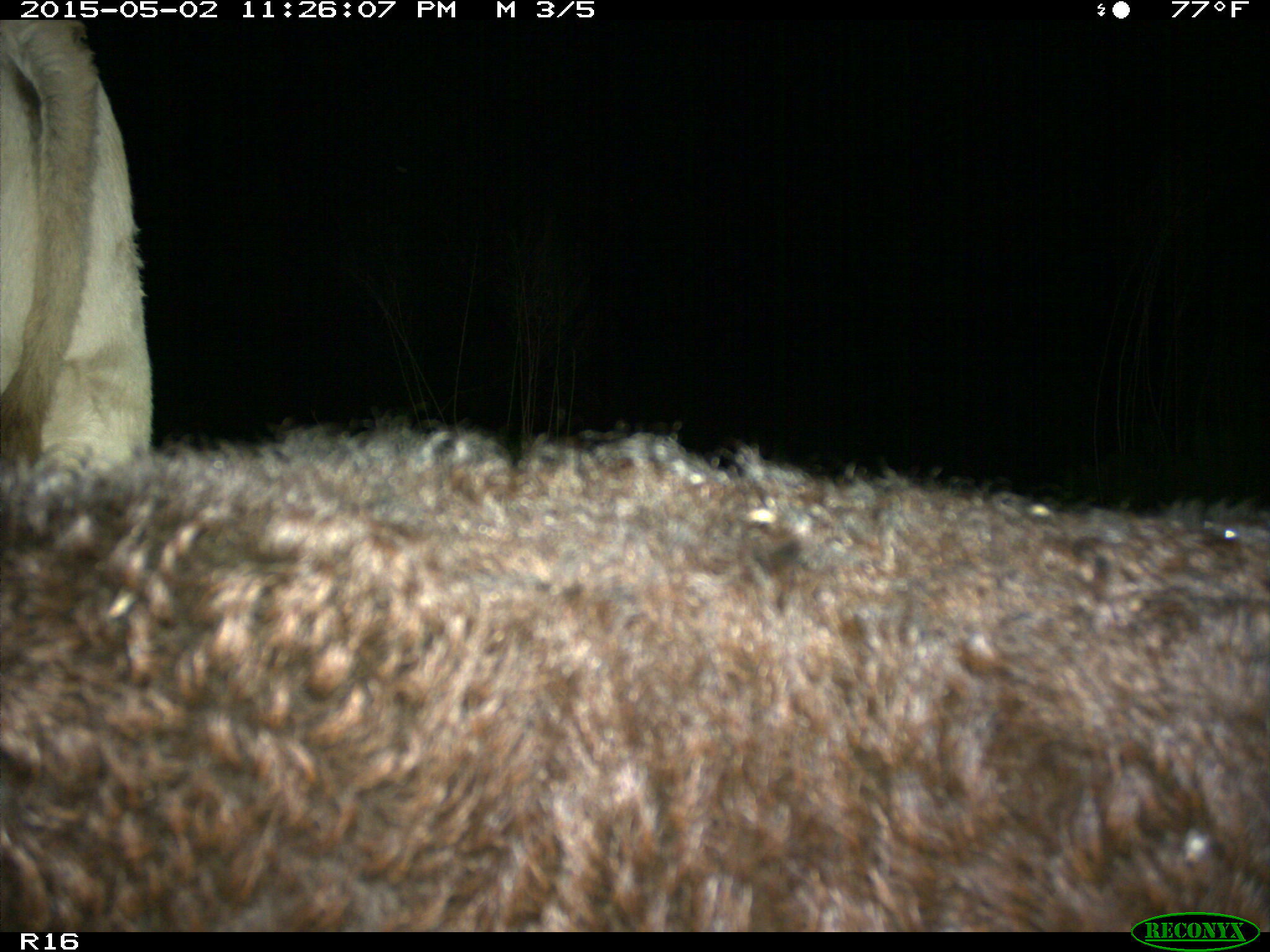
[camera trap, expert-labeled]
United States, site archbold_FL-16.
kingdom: Animalia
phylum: Chordata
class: Mammalia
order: Artiodactyla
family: Bovidae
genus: Bos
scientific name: Bos taurus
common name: domestic cow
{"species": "Bos taurus (domestic cow)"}